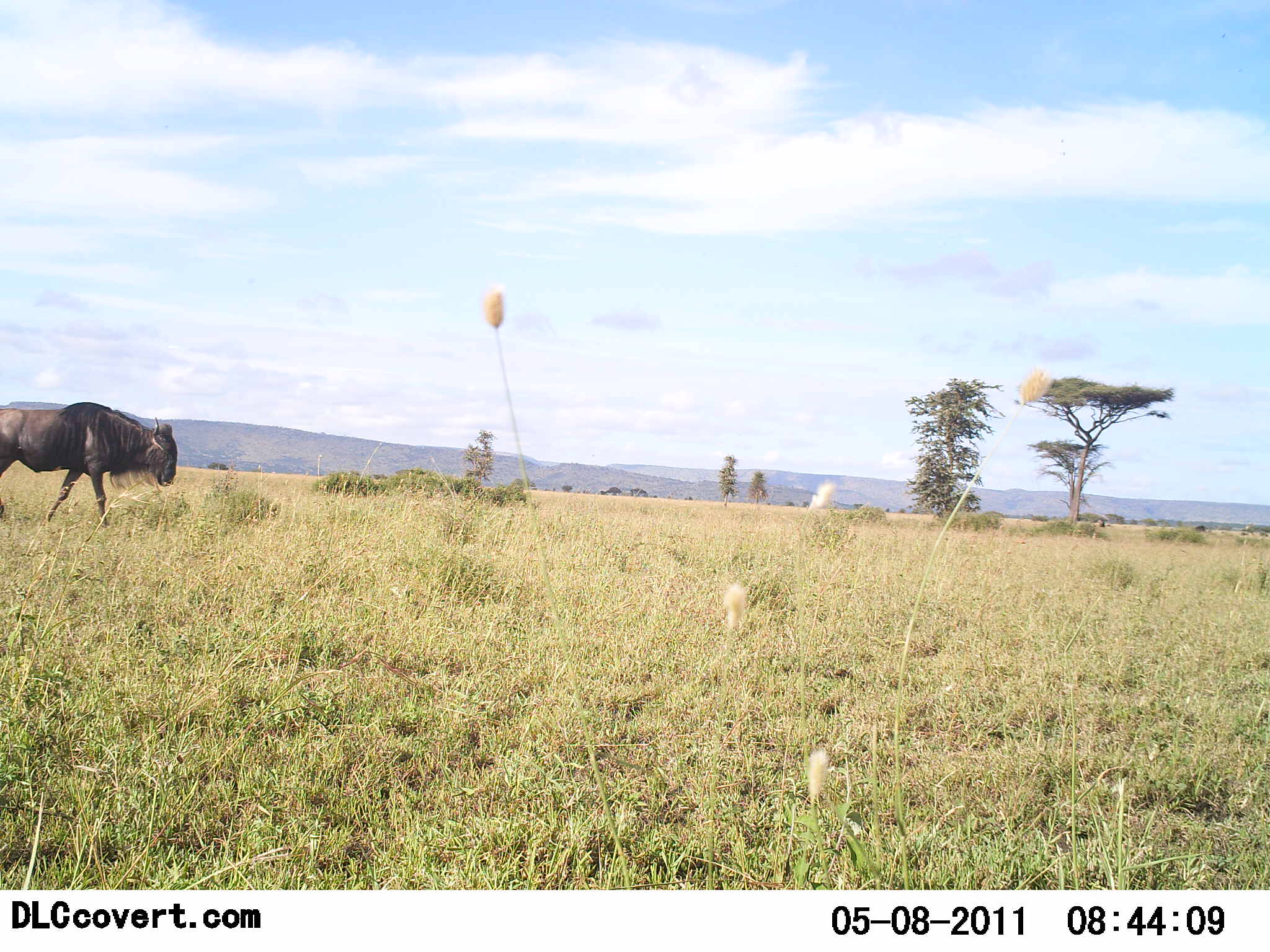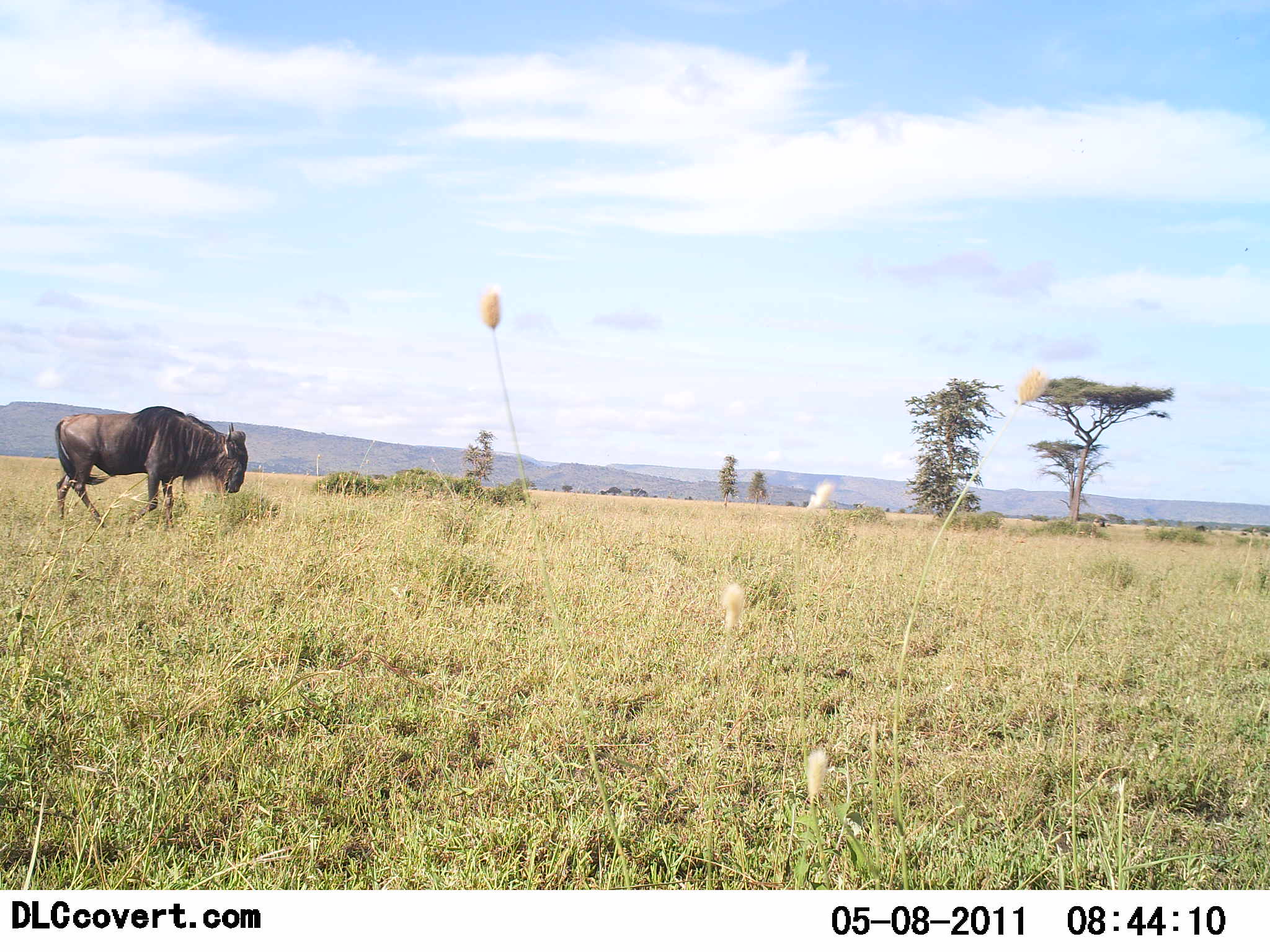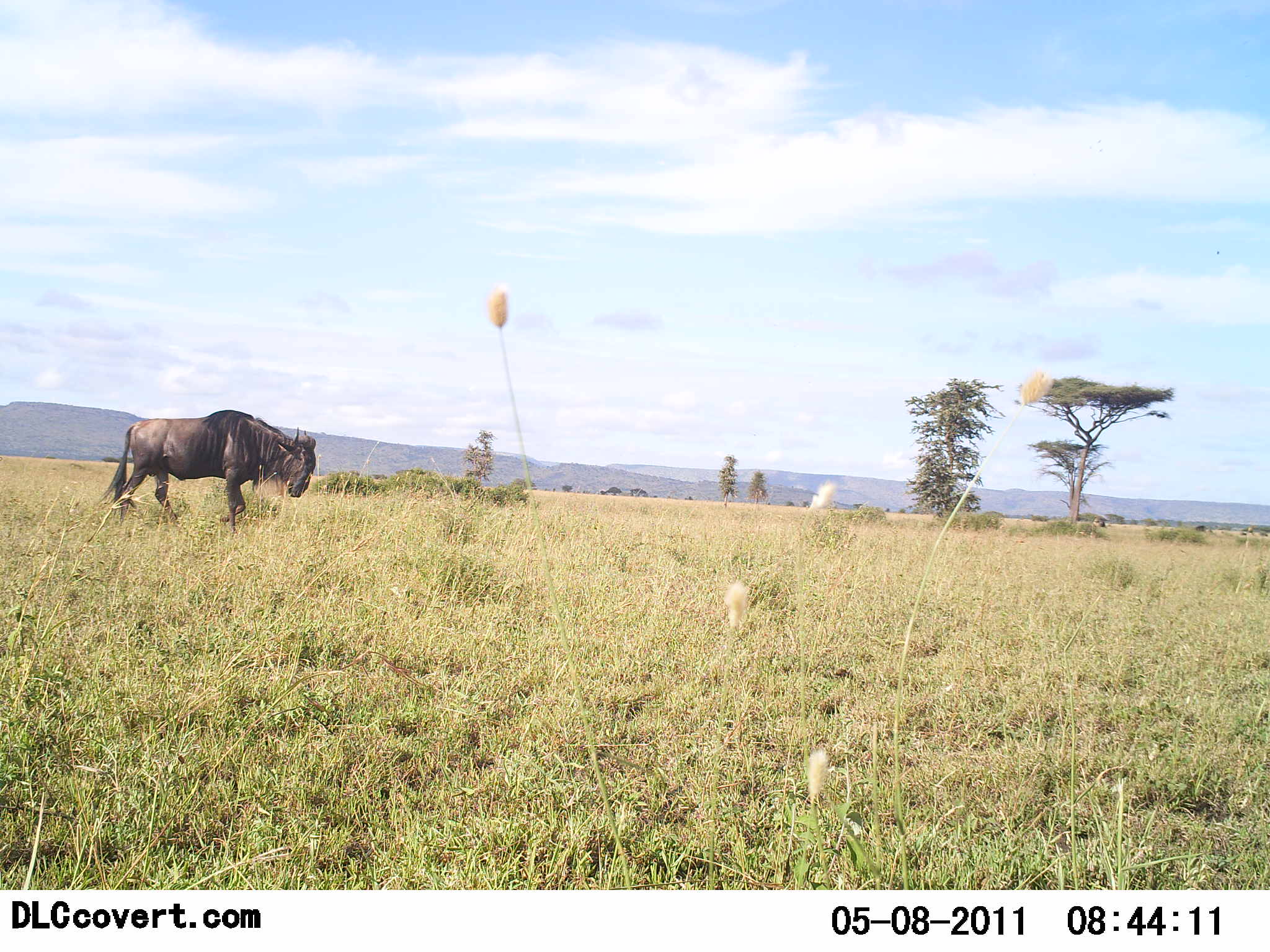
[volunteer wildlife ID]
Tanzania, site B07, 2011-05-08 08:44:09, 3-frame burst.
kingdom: Animalia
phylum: Chordata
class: Mammalia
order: Artiodactyla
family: Bovidae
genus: Connochaetes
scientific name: Connochaetes taurinus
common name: blue wildebeest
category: wildebeest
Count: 1.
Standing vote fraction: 0%.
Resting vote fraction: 0%.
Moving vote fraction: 100%.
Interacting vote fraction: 0%.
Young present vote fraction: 0%.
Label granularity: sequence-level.